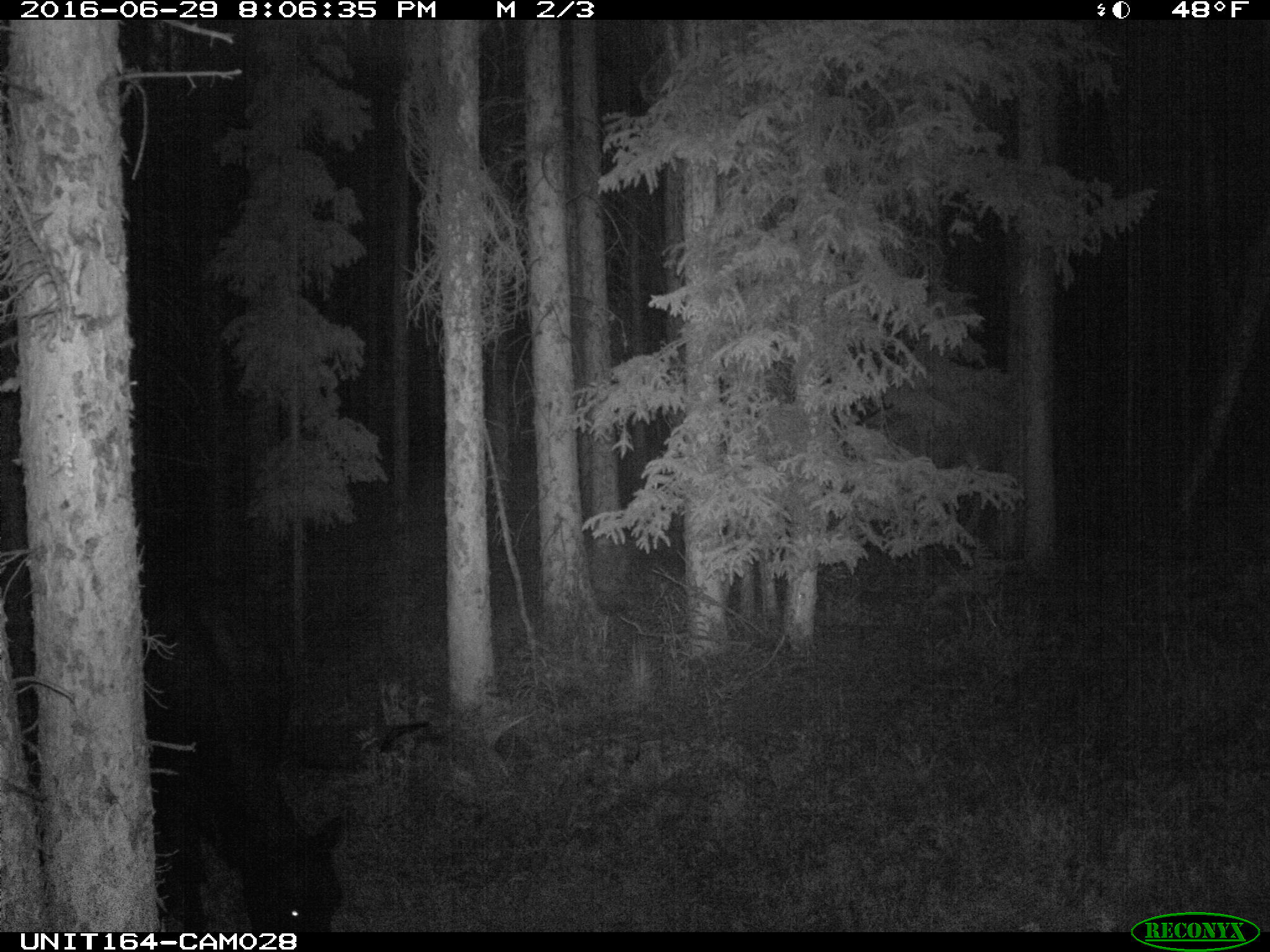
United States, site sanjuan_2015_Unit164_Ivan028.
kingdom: Animalia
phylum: Chordata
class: Mammalia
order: Artiodactyla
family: Bovidae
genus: Bos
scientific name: Bos taurus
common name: domestic cow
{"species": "Bos taurus (domestic cow)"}